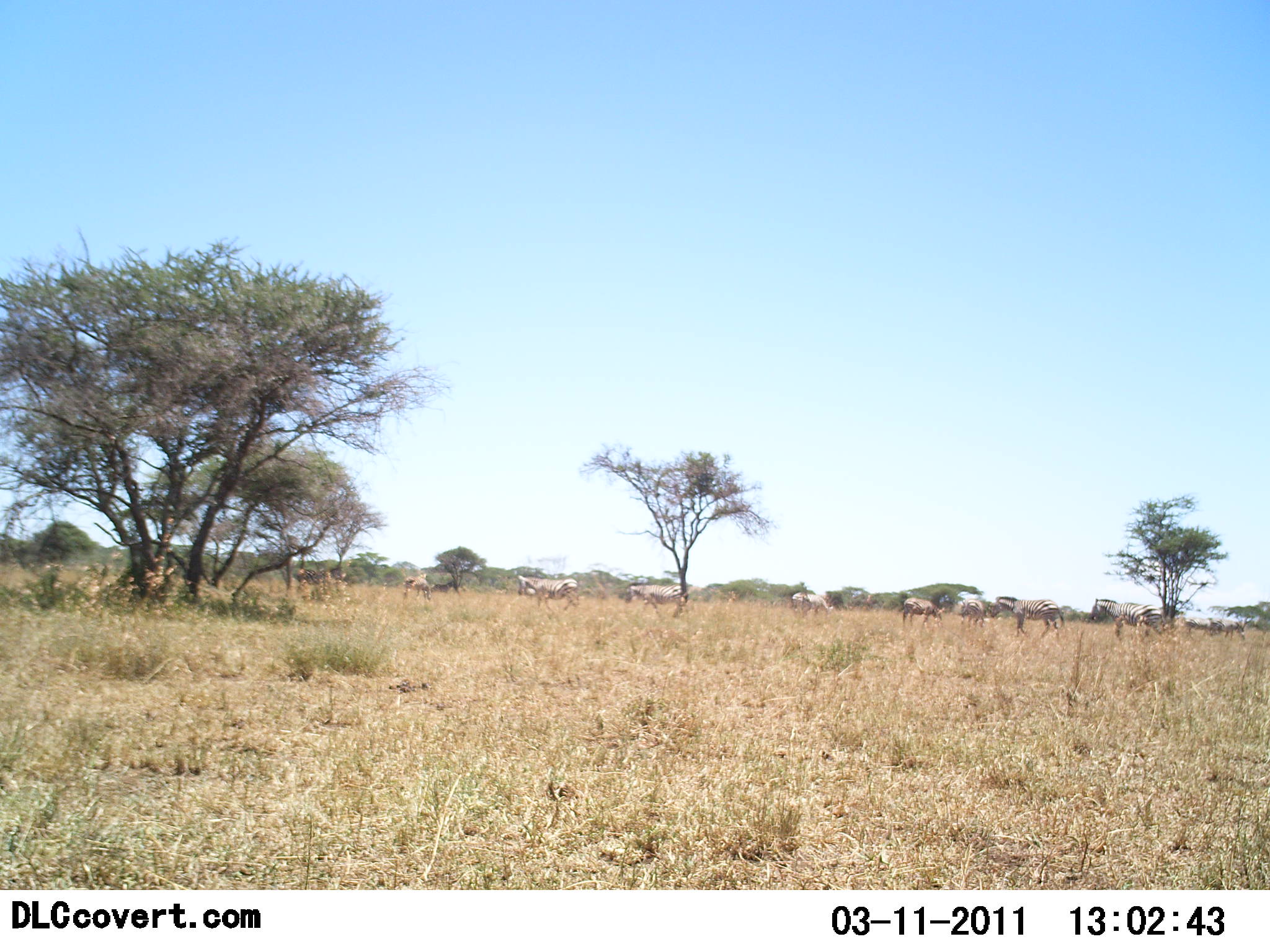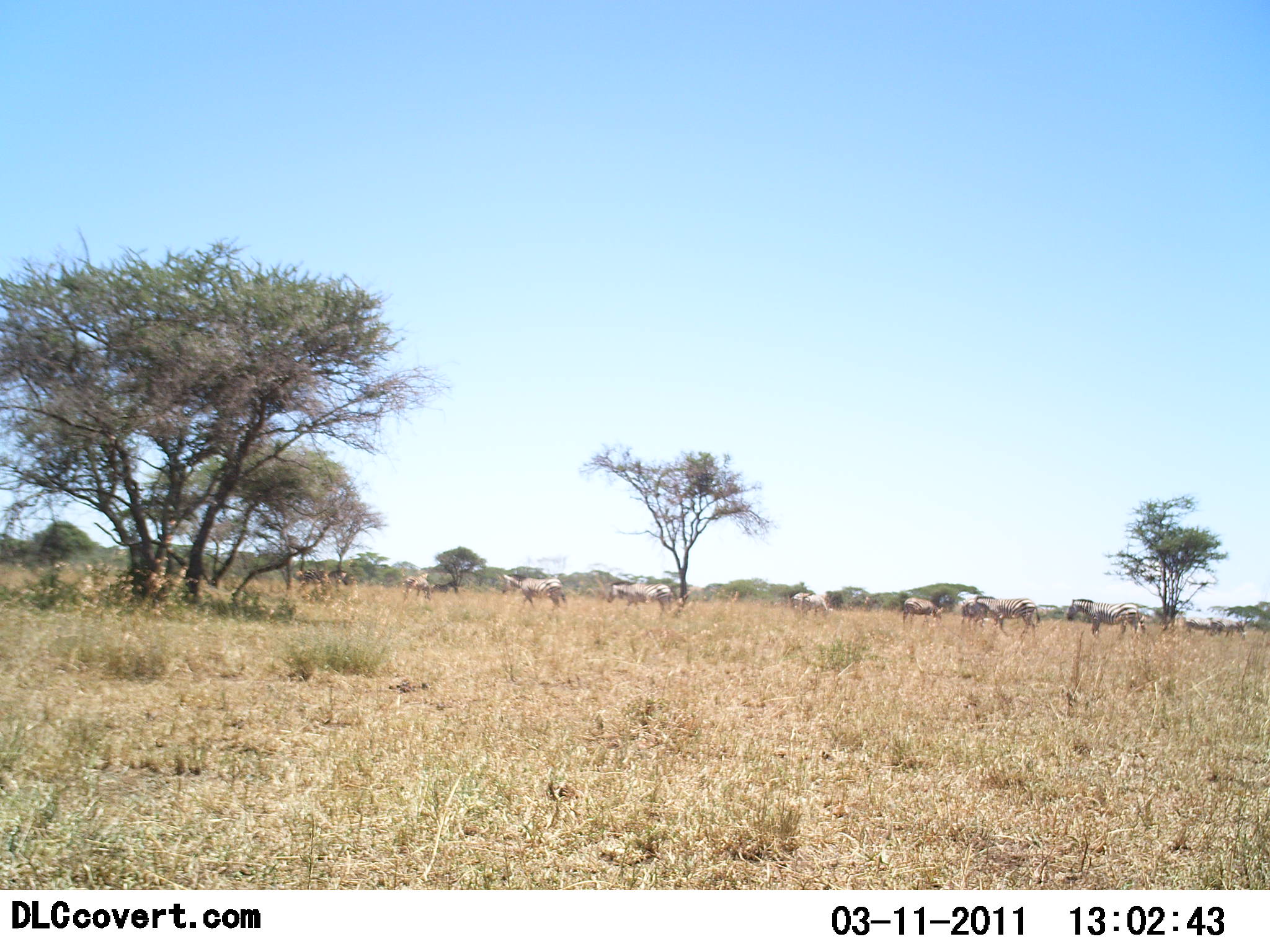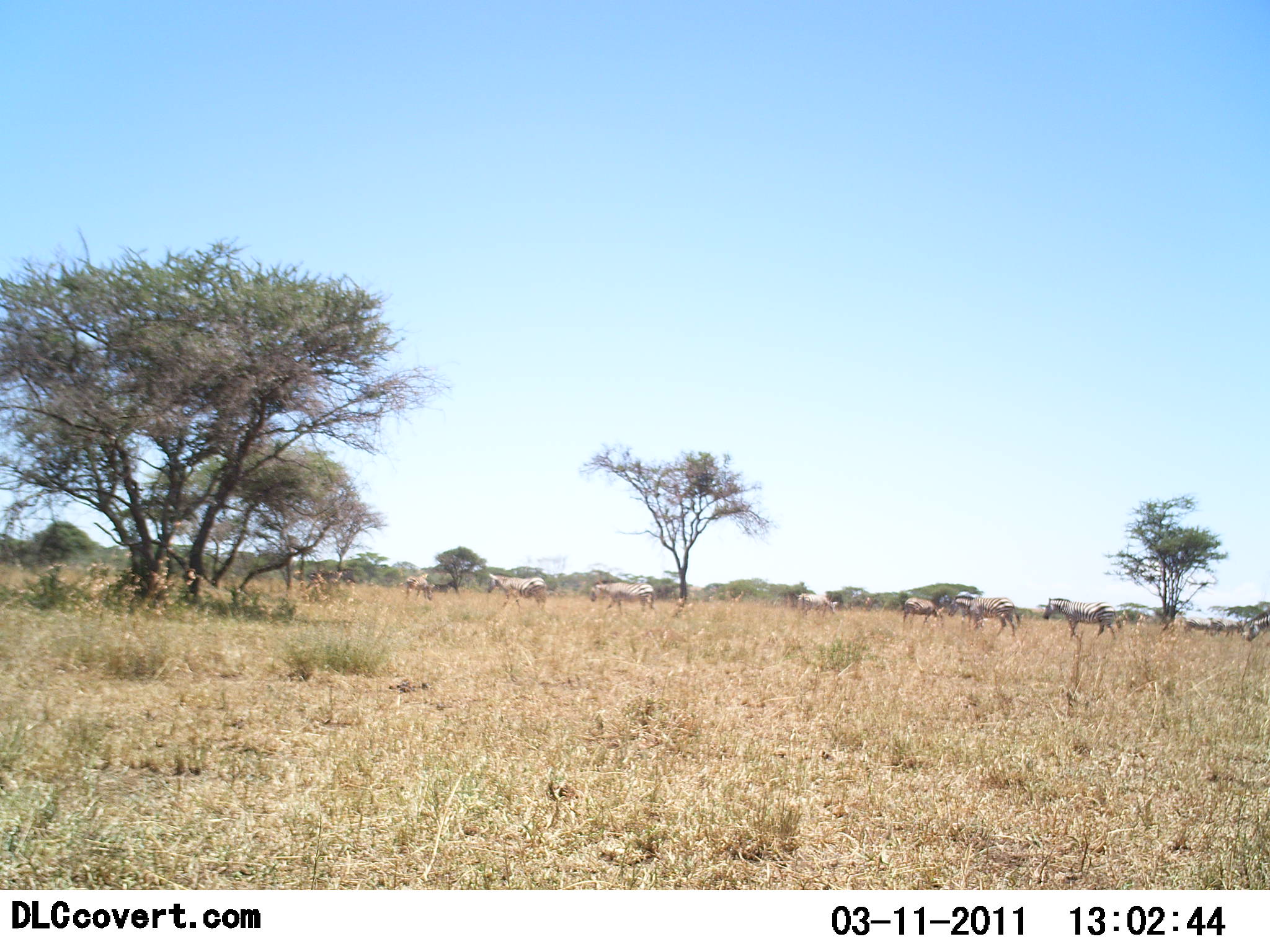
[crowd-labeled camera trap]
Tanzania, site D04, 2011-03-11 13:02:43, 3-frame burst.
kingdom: Animalia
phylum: Chordata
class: Mammalia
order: Perissodactyla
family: Equidae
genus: Equus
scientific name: Equus quagga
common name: plains zebra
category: zebra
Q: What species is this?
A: Zebra (plains zebra) (Equus quagga).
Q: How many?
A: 10.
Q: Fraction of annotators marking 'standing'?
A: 0%.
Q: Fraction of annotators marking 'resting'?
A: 0%.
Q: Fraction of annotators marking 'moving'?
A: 85%.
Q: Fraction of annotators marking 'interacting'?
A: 0%.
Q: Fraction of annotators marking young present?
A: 0%.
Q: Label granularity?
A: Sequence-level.